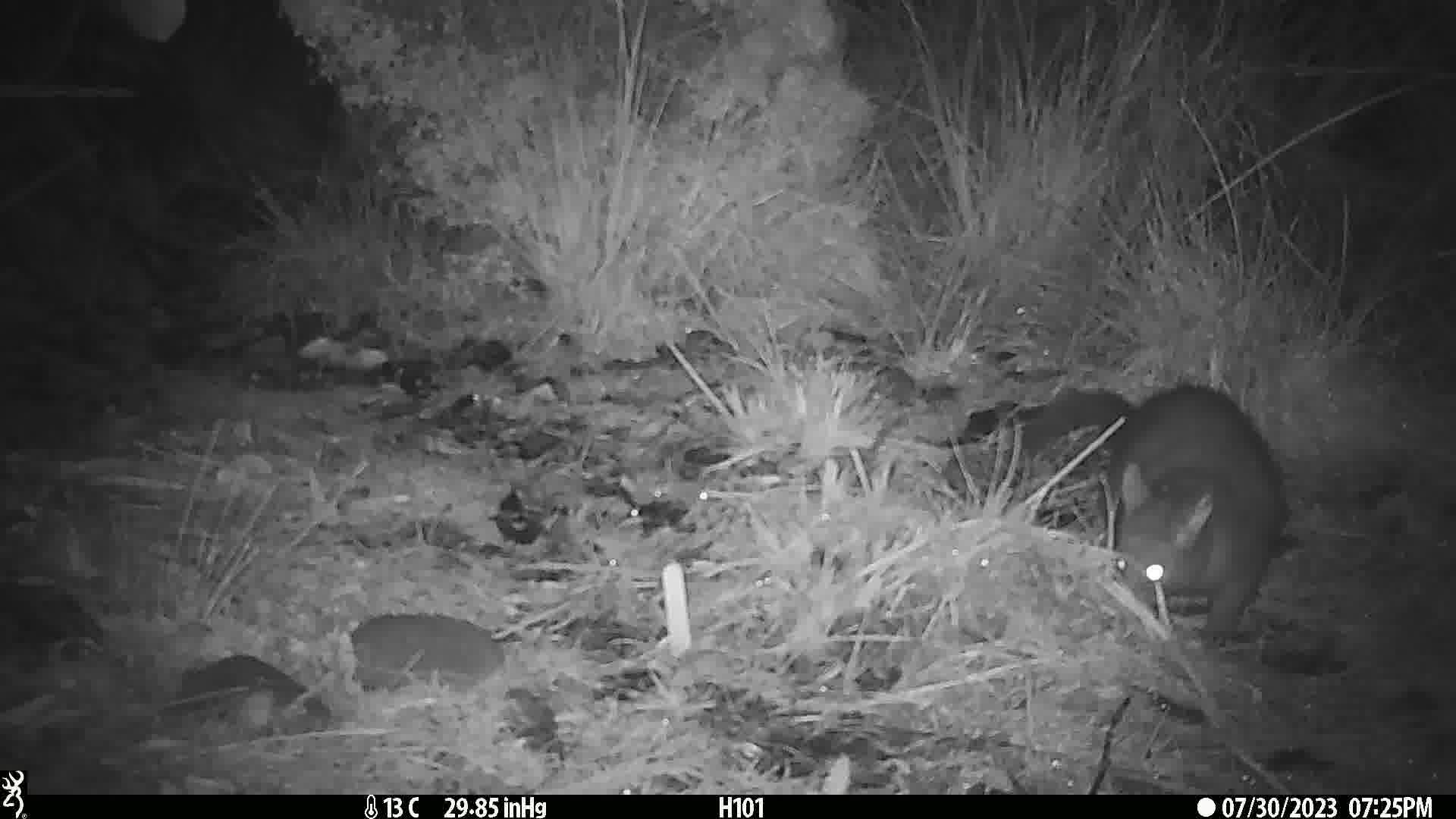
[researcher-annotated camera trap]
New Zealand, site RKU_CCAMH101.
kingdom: Animalia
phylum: Chordata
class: Mammalia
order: Diprotodontia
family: Phalangeridae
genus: Trichosurus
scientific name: Trichosurus vulpecula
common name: common brushtail possum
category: possum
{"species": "possum (common brushtail possum) (Trichosurus vulpecula)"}